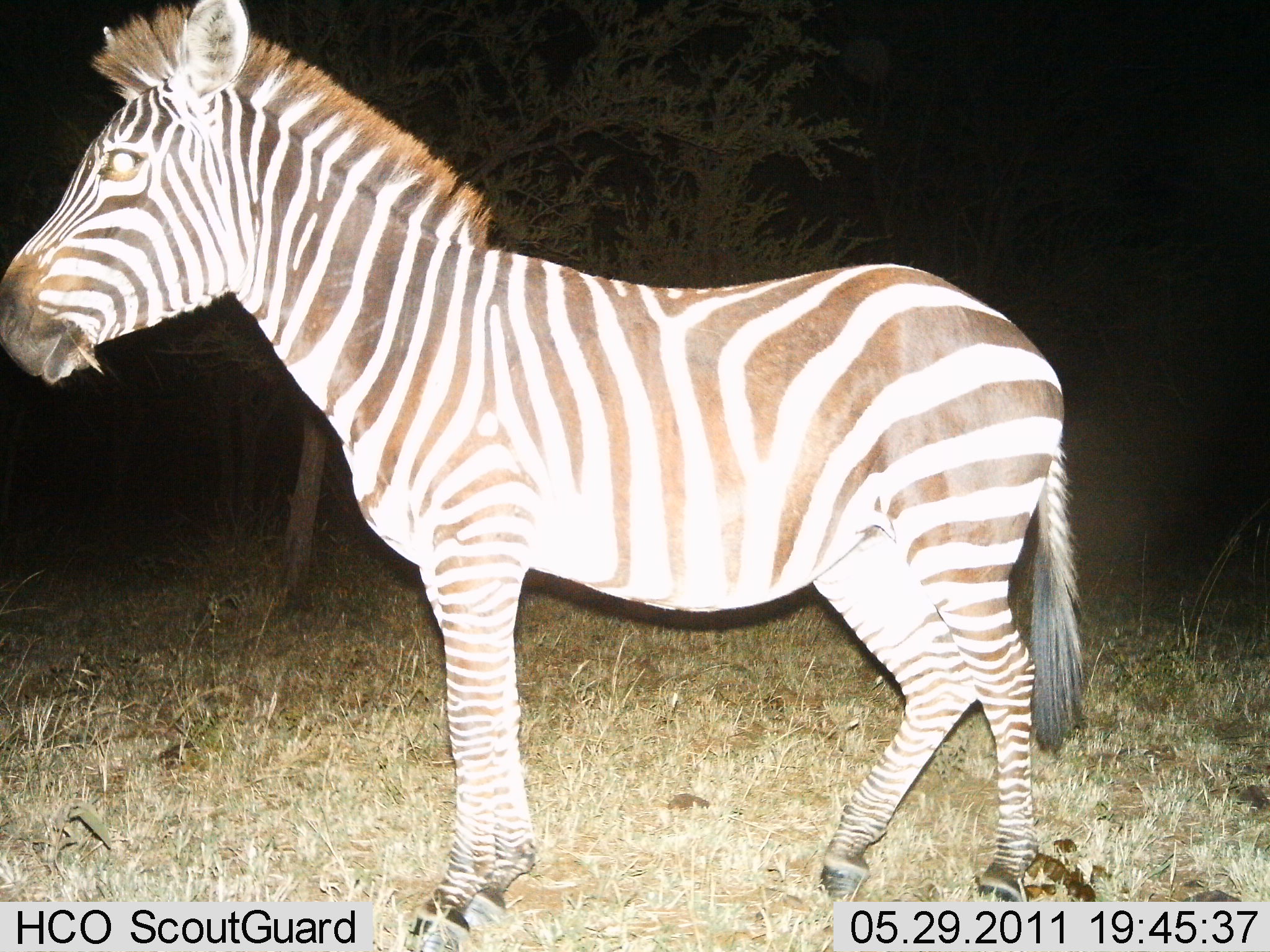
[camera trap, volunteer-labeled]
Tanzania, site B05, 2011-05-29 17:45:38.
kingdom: Animalia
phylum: Chordata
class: Mammalia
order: Perissodactyla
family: Equidae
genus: Equus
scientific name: Equus quagga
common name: plains zebra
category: zebra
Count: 1.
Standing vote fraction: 92%.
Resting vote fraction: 8%.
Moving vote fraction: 8%.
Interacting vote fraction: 0%.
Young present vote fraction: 0%.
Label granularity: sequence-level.